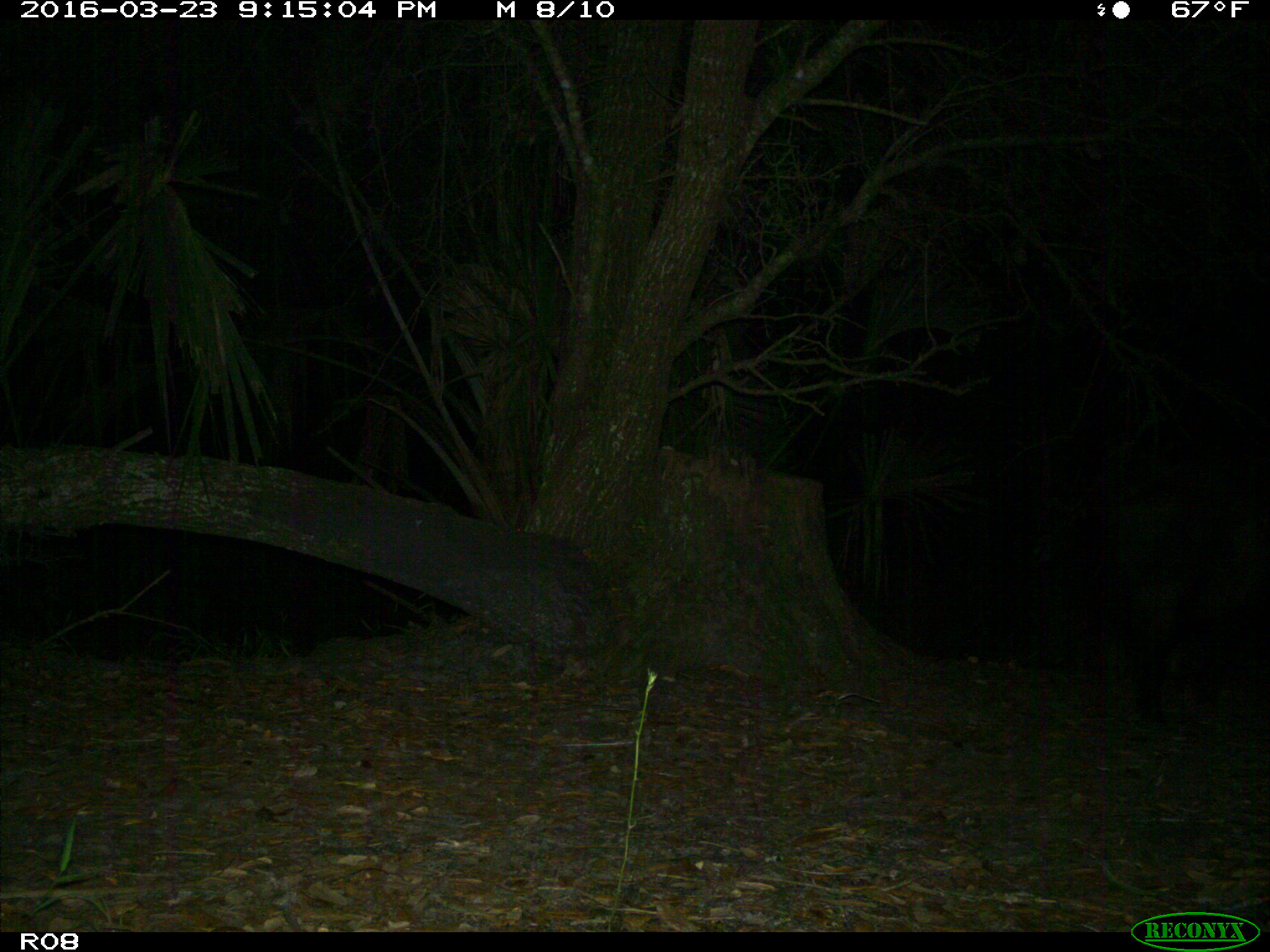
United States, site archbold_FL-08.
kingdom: Animalia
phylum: Chordata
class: Mammalia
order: Artiodactyla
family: Suidae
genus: Sus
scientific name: Sus scrofa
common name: wild boar